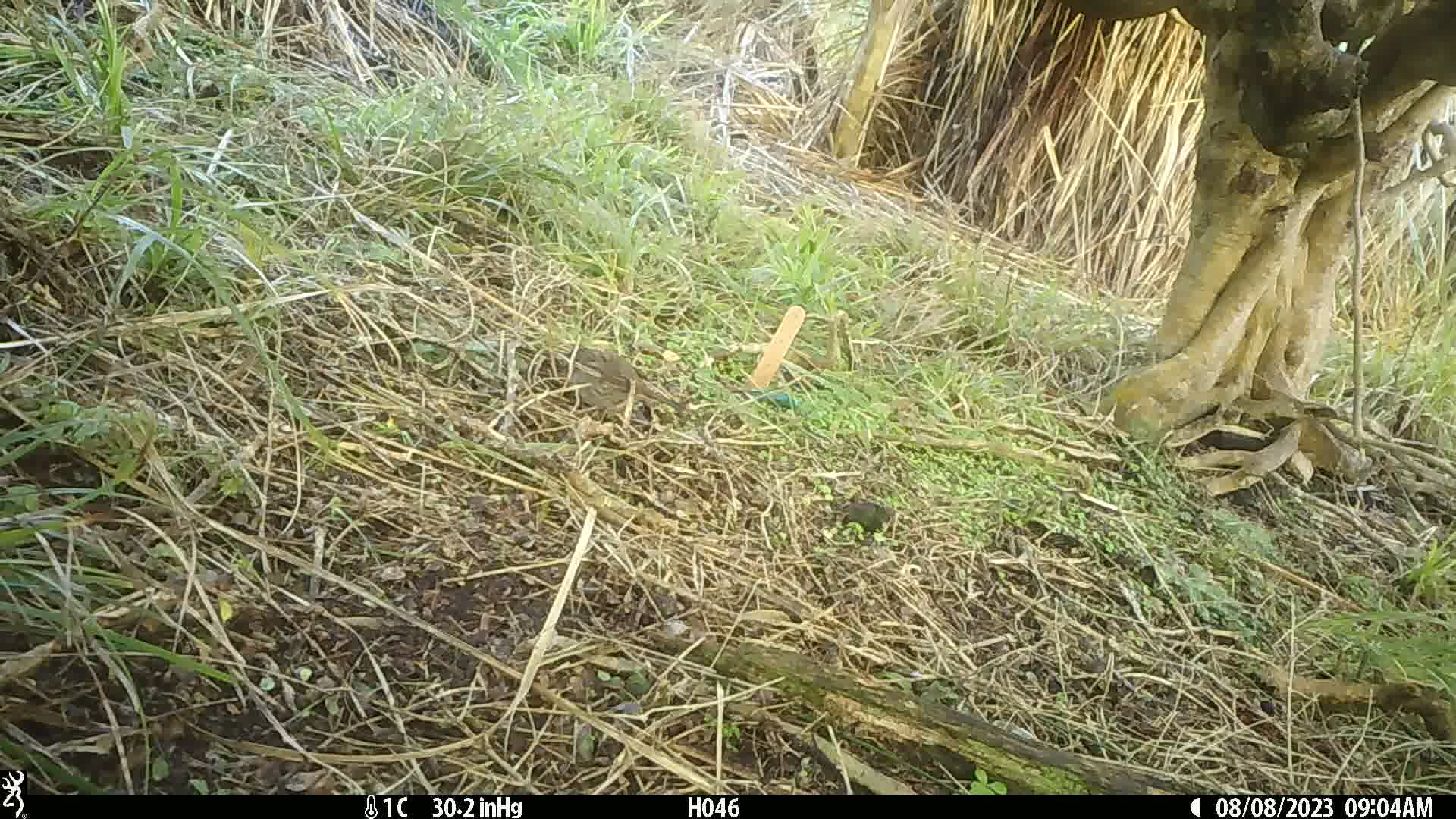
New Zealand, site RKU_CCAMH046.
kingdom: Animalia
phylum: Chordata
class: Aves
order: Passeriformes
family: Prunellidae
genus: Prunella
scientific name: Prunella modularis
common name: dunnock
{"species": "dunnock (Prunella modularis)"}